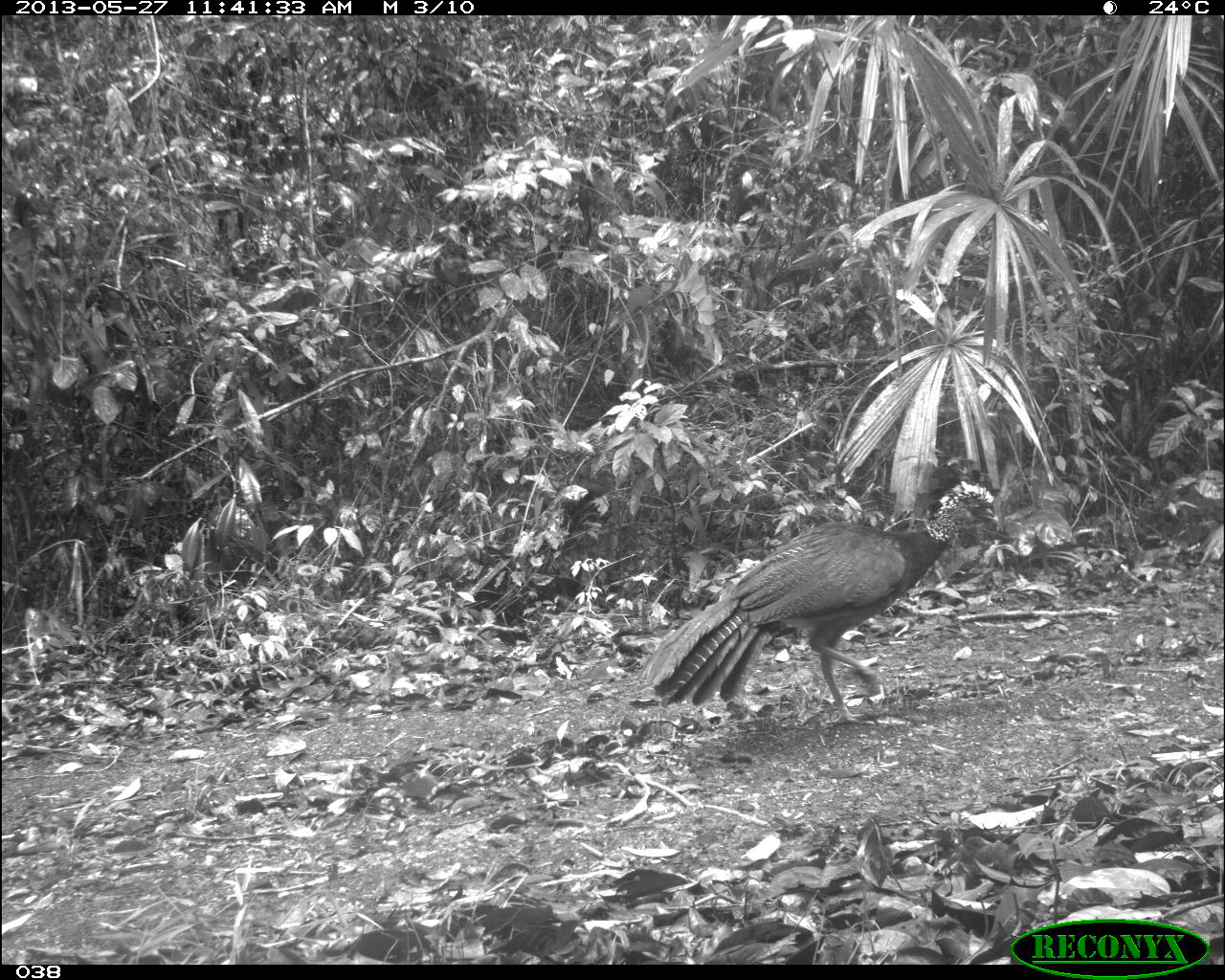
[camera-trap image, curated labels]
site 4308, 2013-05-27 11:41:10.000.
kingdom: Animalia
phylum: Chordata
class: Aves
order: Galliformes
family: Cracidae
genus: Crax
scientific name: Crax rubra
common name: great curassow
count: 1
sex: female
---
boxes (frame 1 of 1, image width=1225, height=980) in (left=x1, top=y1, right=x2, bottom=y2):
crax rubra: (left=634, top=453, right=1000, bottom=726)